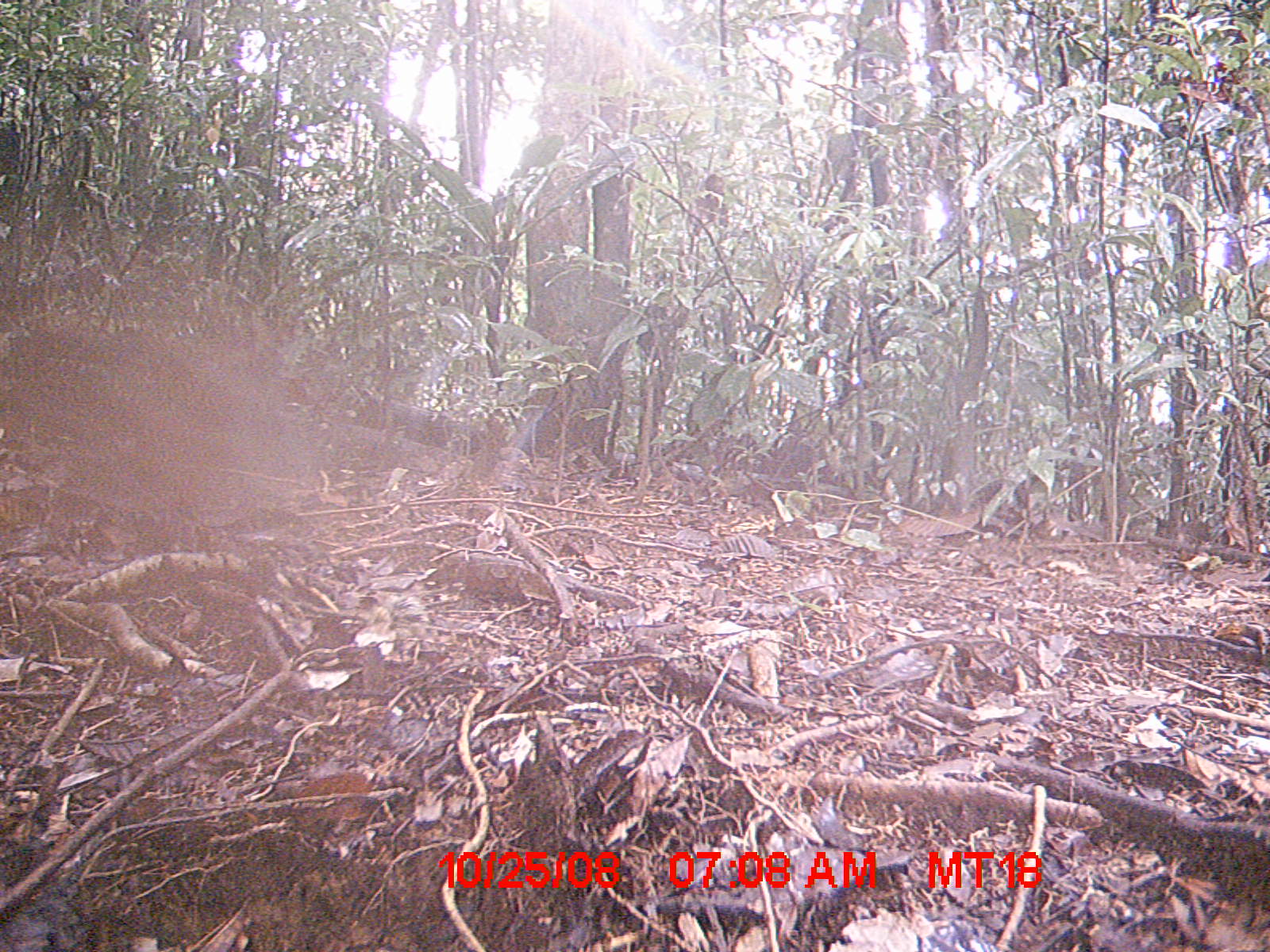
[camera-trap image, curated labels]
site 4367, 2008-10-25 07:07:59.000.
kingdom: Animalia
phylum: Chordata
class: Mammalia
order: Afrosoricida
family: Tenrecidae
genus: Tenrec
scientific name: Tenrec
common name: tenrecs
Tenrec (tenrecs), count 1.